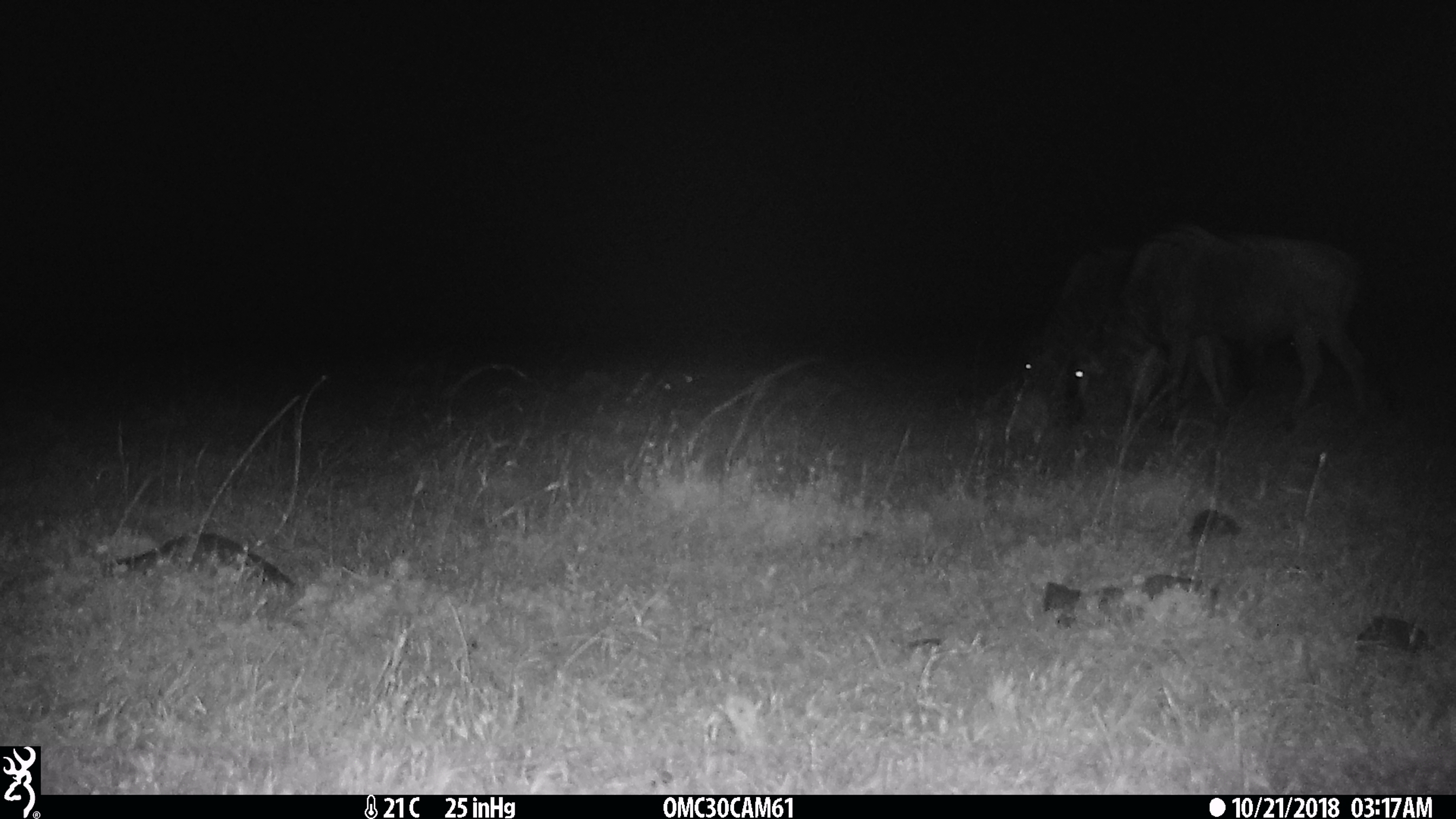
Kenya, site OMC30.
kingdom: Animalia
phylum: Chordata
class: Mammalia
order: Artiodactyla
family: Bovidae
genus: Connochaetes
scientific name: Connochaetes taurinus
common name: blue wildebeest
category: wildebeest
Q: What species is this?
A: Wildebeest (blue wildebeest) (Connochaetes taurinus).